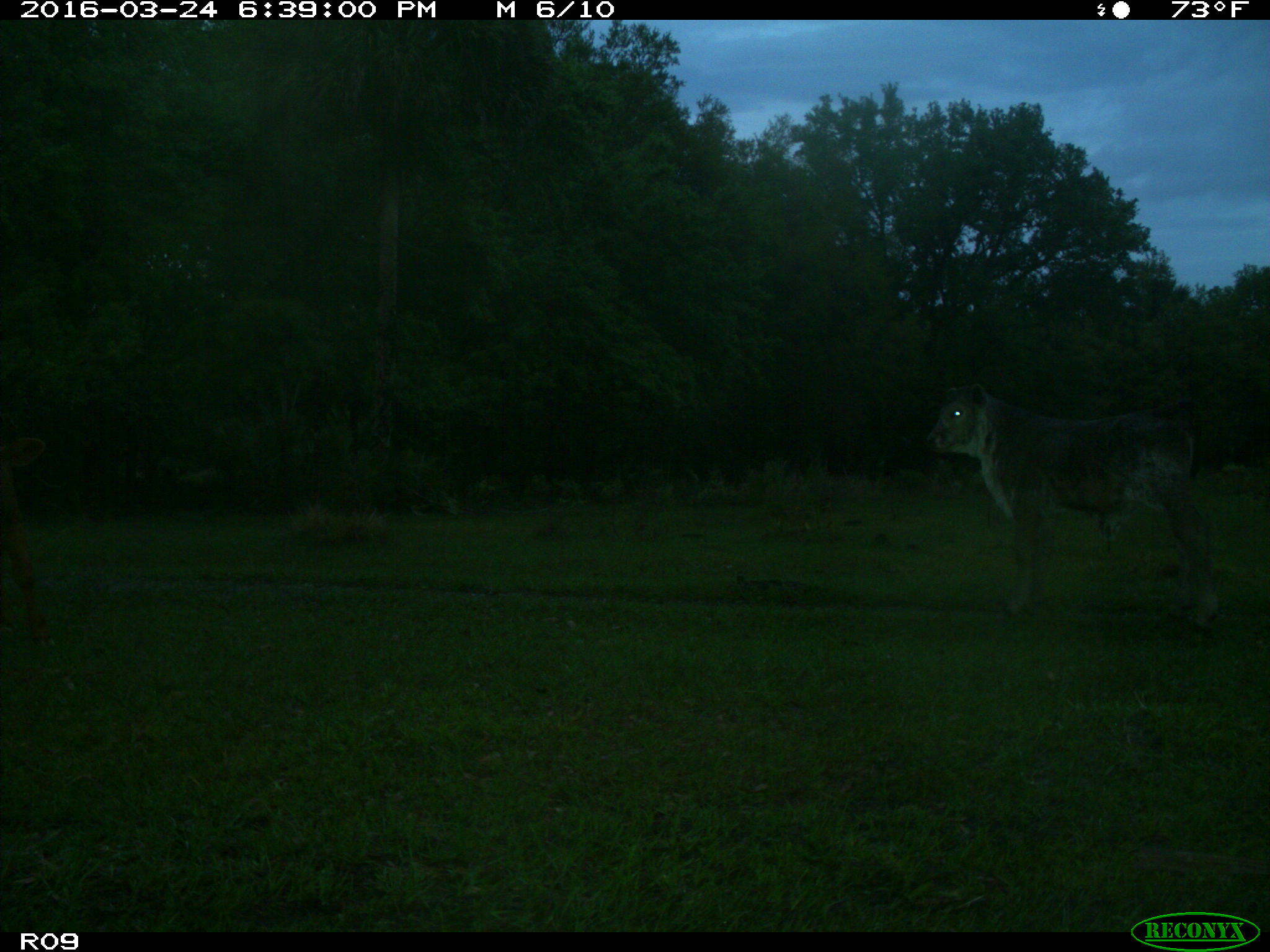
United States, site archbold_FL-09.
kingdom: Animalia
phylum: Chordata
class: Mammalia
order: Artiodactyla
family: Bovidae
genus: Bos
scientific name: Bos taurus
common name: domestic cow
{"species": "Bos taurus (domestic cow)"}